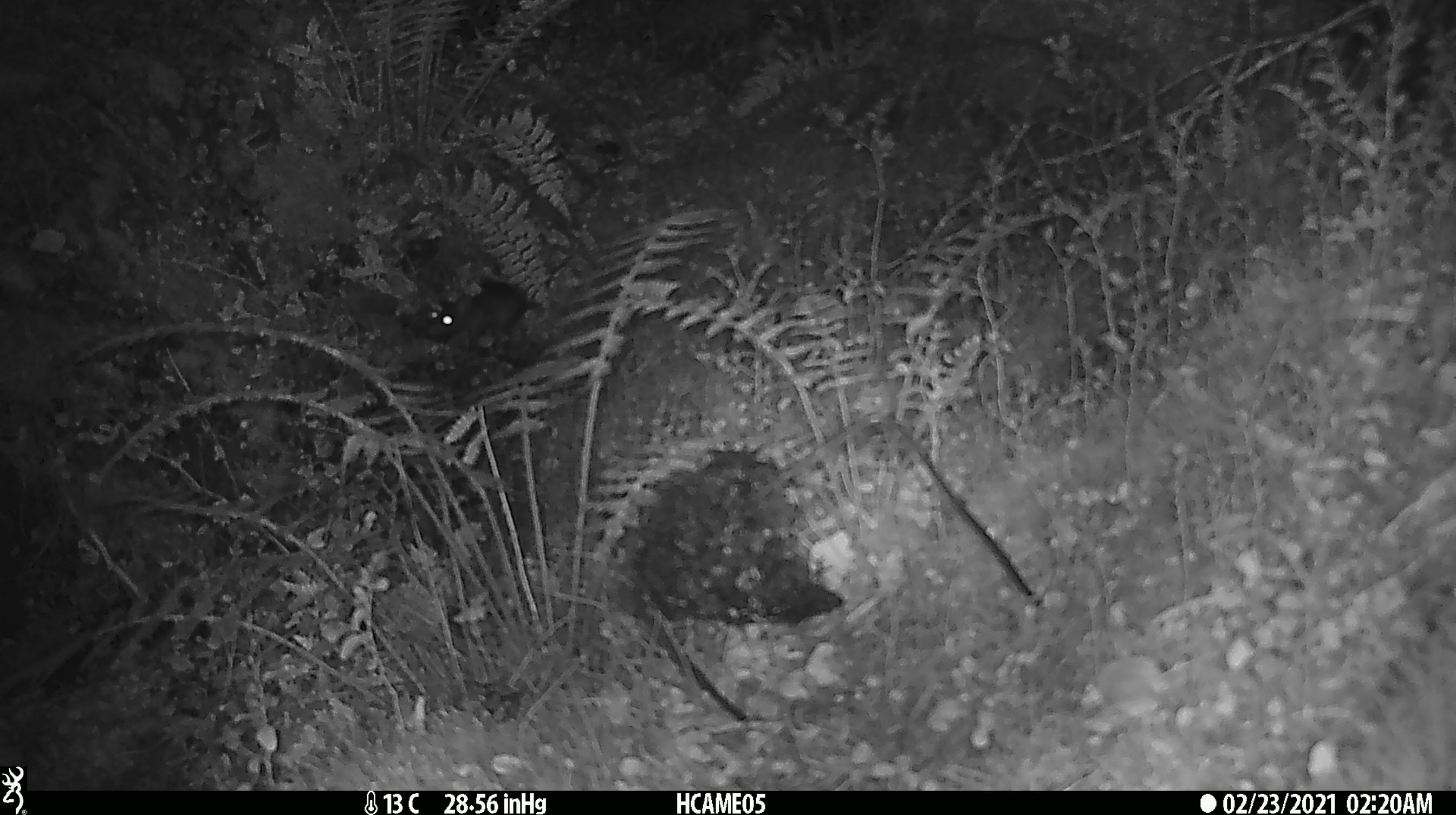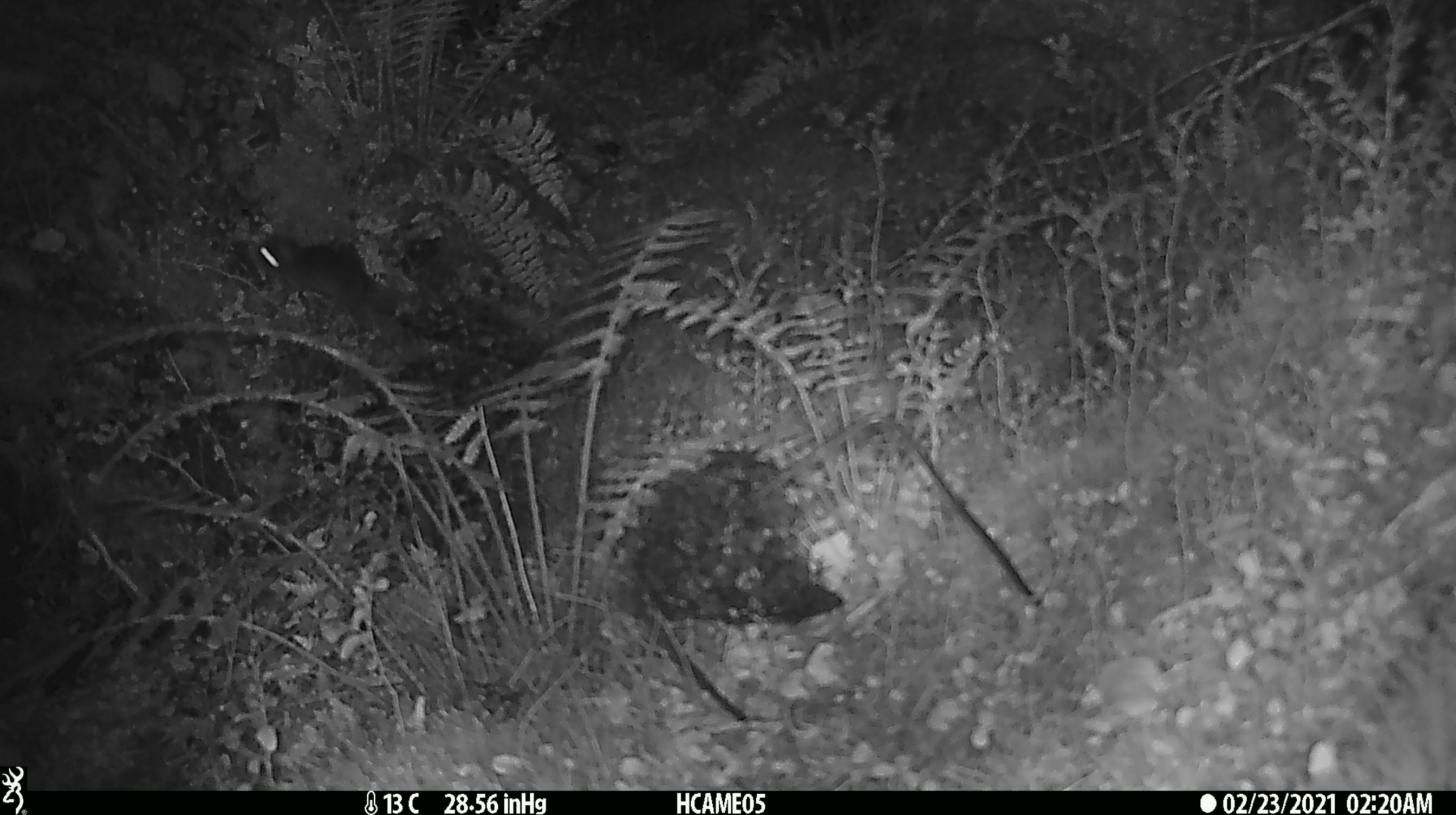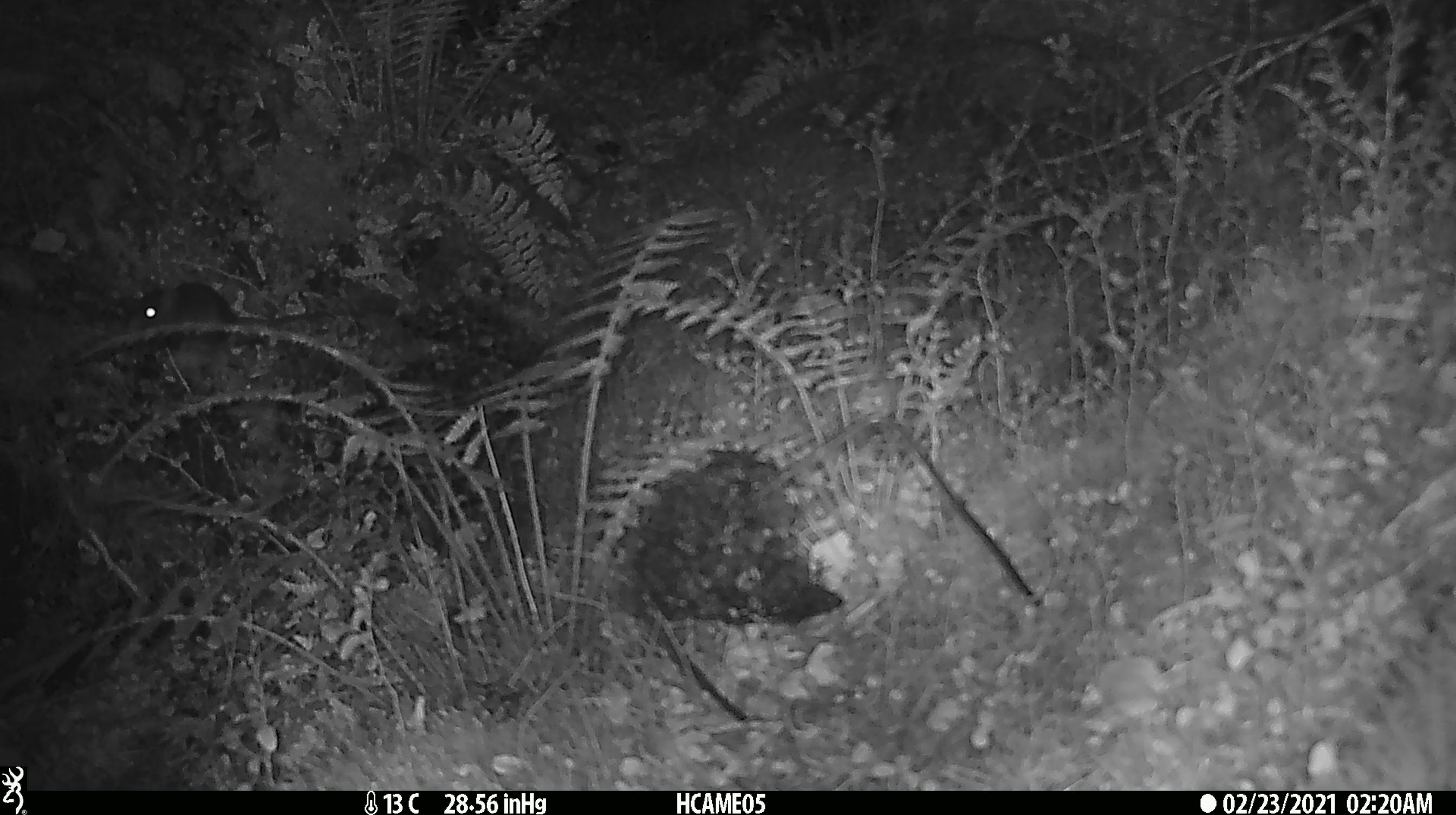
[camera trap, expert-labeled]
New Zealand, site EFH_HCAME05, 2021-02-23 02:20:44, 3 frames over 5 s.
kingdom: Animalia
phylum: Chordata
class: Mammalia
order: Rodentia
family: Muridae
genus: Rattus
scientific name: Rattus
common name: rat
Rat (Rattus).